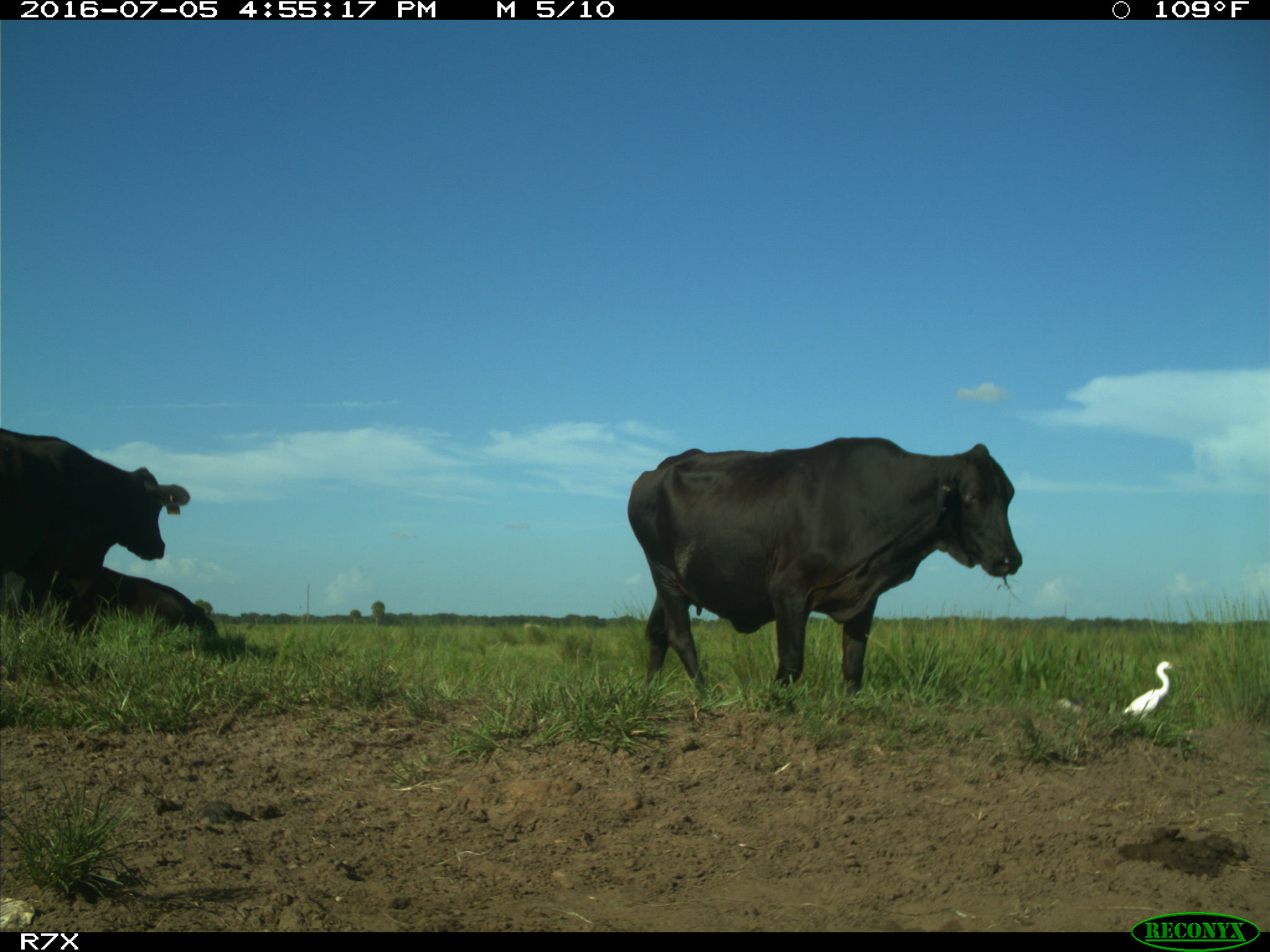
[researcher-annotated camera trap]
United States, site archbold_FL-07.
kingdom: Animalia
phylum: Chordata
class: Mammalia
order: Artiodactyla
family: Bovidae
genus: Bos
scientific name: Bos taurus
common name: domestic cow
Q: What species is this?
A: Bos taurus (domestic cow).